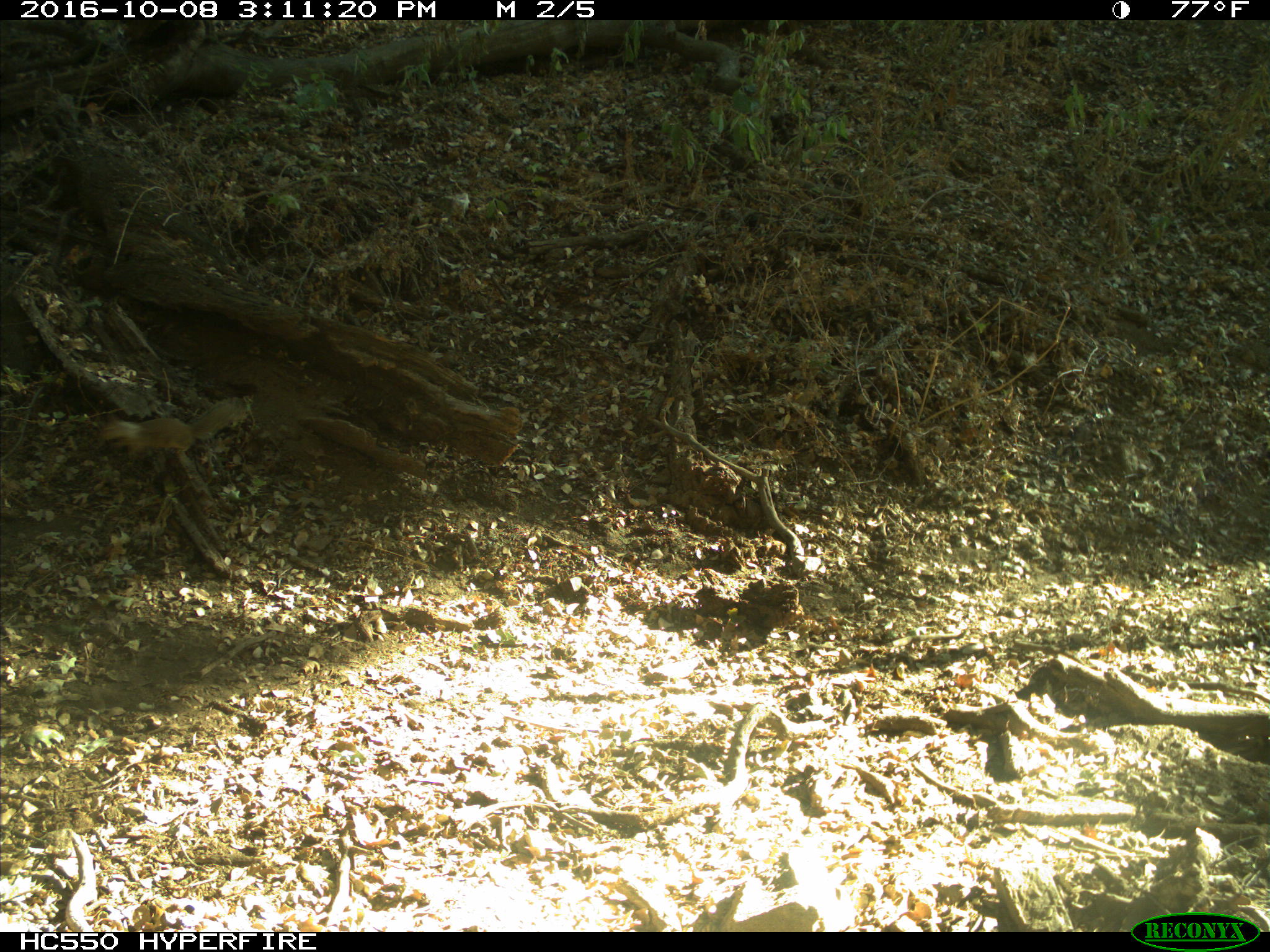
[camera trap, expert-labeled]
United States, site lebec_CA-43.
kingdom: Animalia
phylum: Chordata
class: Mammalia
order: Rodentia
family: Sciuridae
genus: Otospermophilus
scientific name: Otospermophilus beecheyi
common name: california ground squirrel